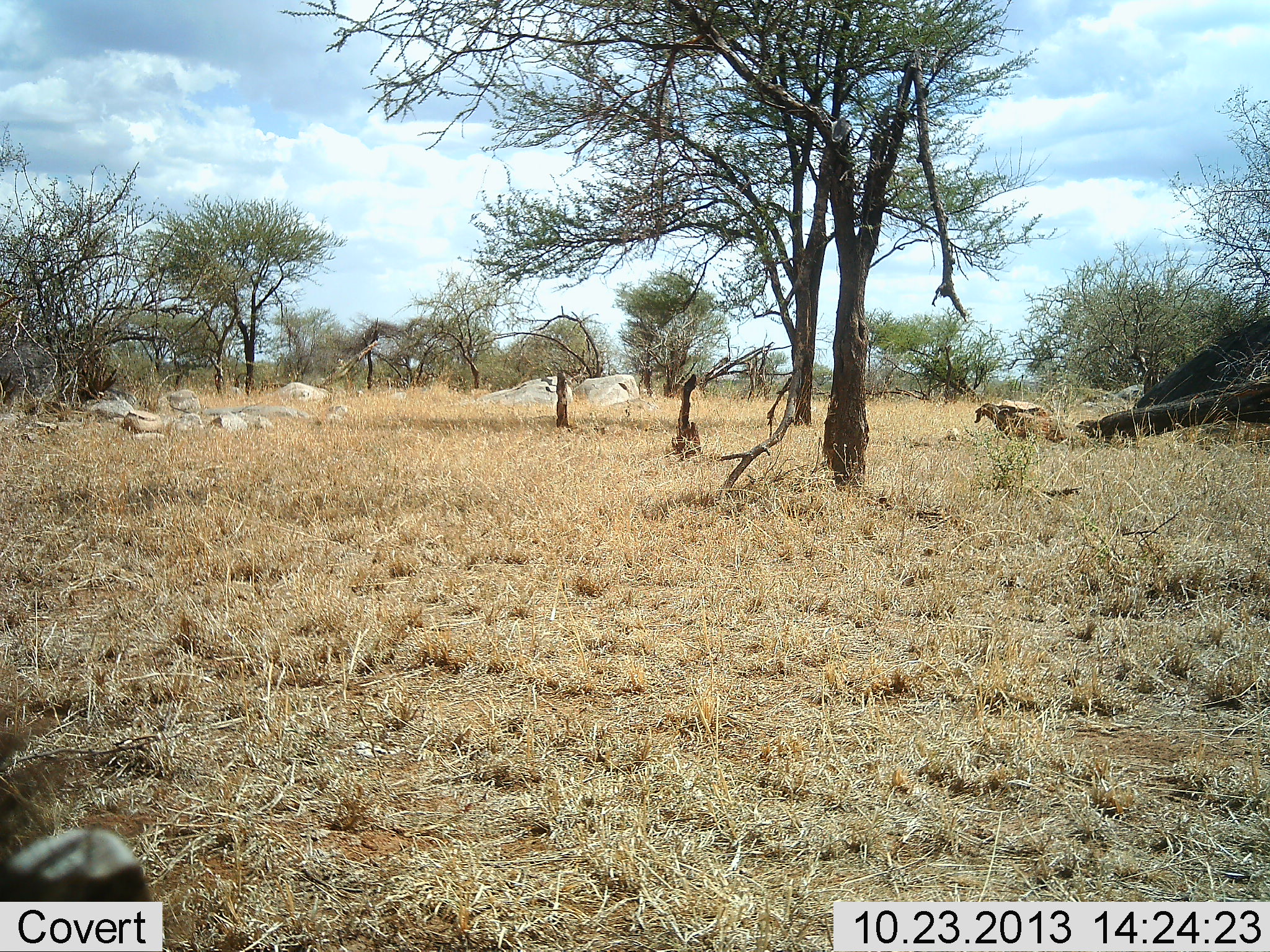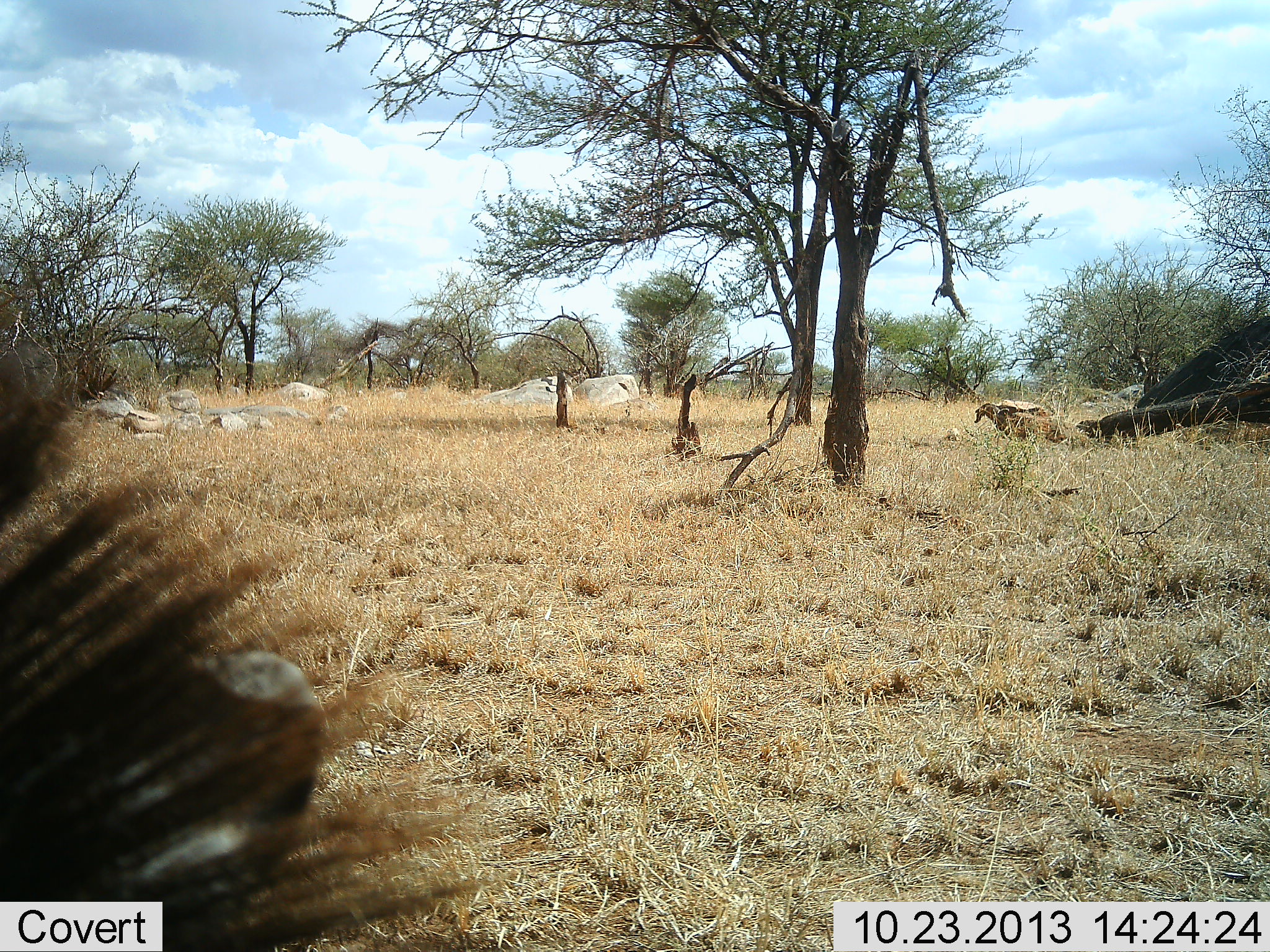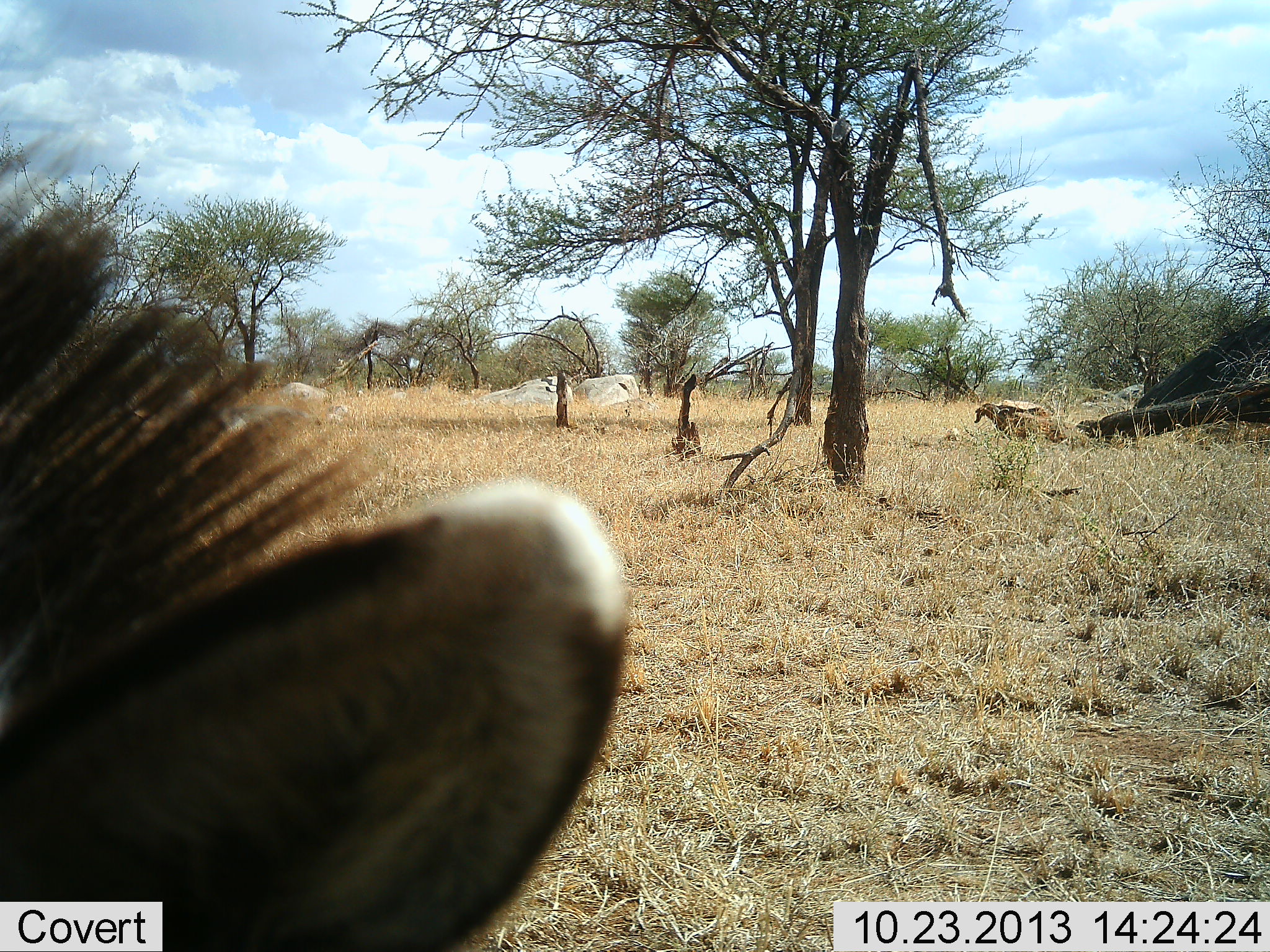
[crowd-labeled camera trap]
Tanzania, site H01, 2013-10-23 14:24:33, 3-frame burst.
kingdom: Animalia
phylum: Chordata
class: Mammalia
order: Perissodactyla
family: Equidae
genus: Equus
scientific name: Equus quagga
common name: plains zebra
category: zebra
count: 1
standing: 37%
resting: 11%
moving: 26%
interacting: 5%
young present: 0%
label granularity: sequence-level